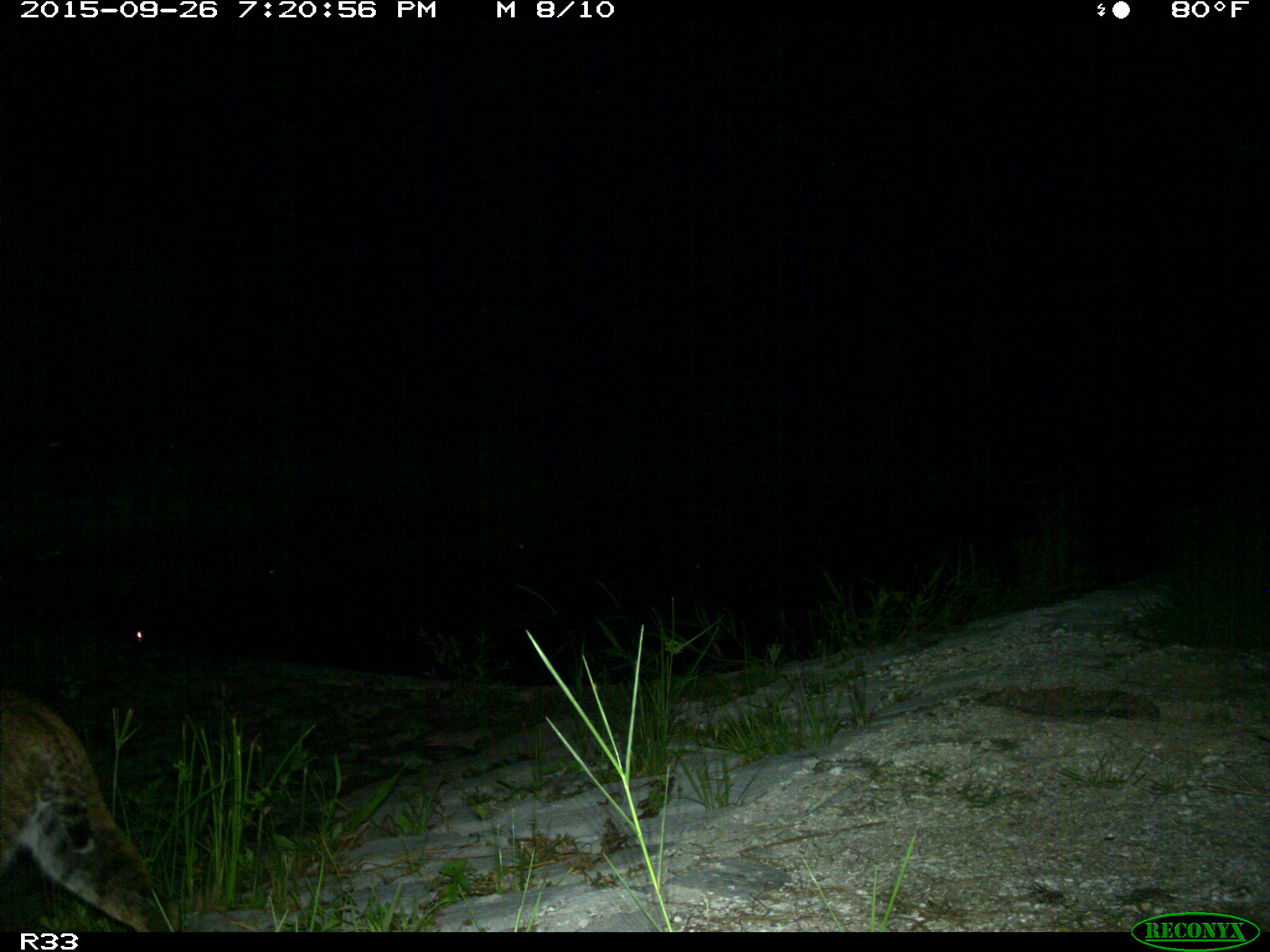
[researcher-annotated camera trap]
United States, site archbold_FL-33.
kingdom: Animalia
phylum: Chordata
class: Mammalia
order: Carnivora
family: Felidae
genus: Lynx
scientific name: Lynx rufus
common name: bobcat